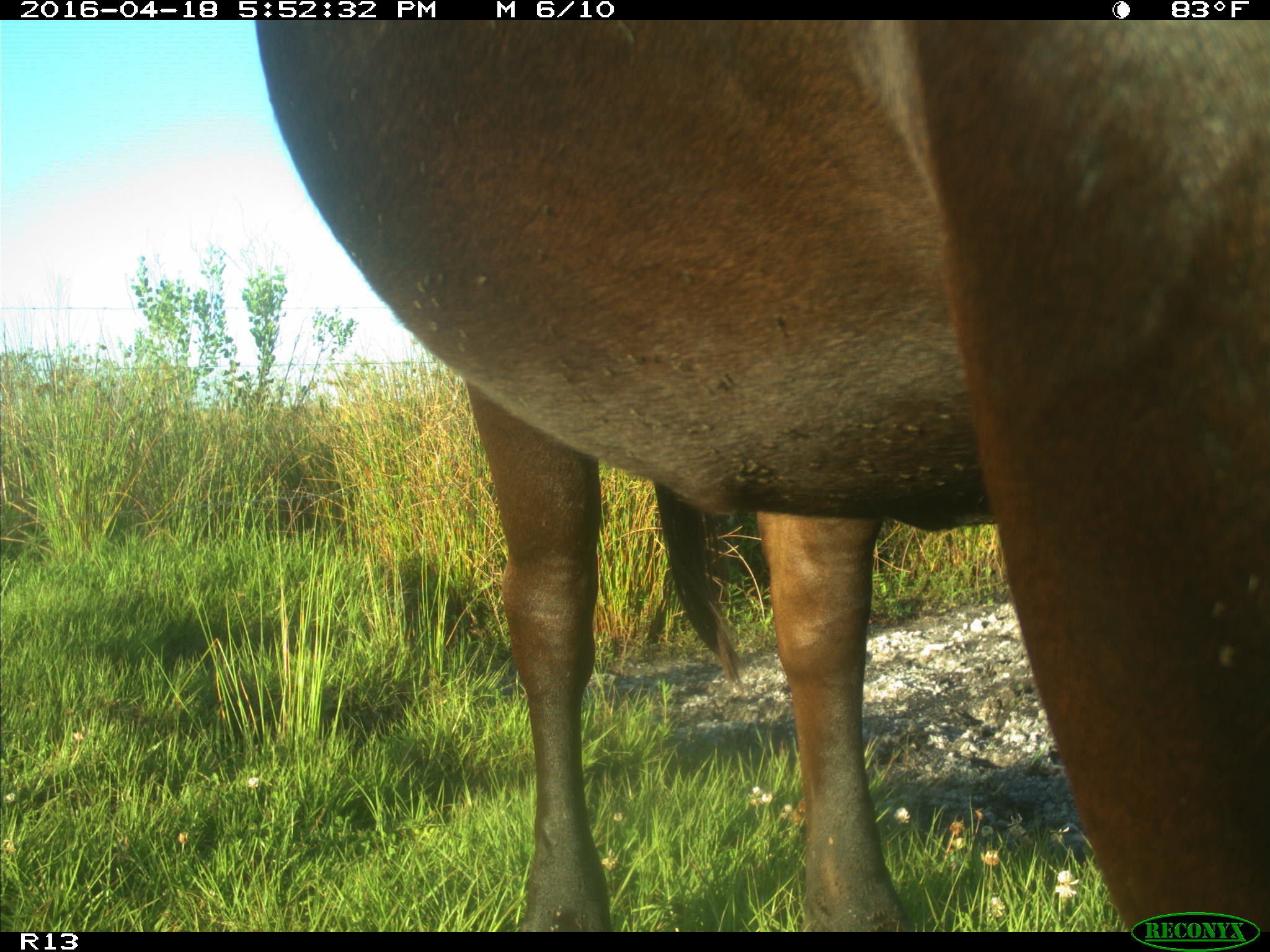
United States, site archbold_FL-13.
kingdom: Animalia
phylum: Chordata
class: Mammalia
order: Artiodactyla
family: Bovidae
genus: Bos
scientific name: Bos taurus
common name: domestic cow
Bos taurus (domestic cow).